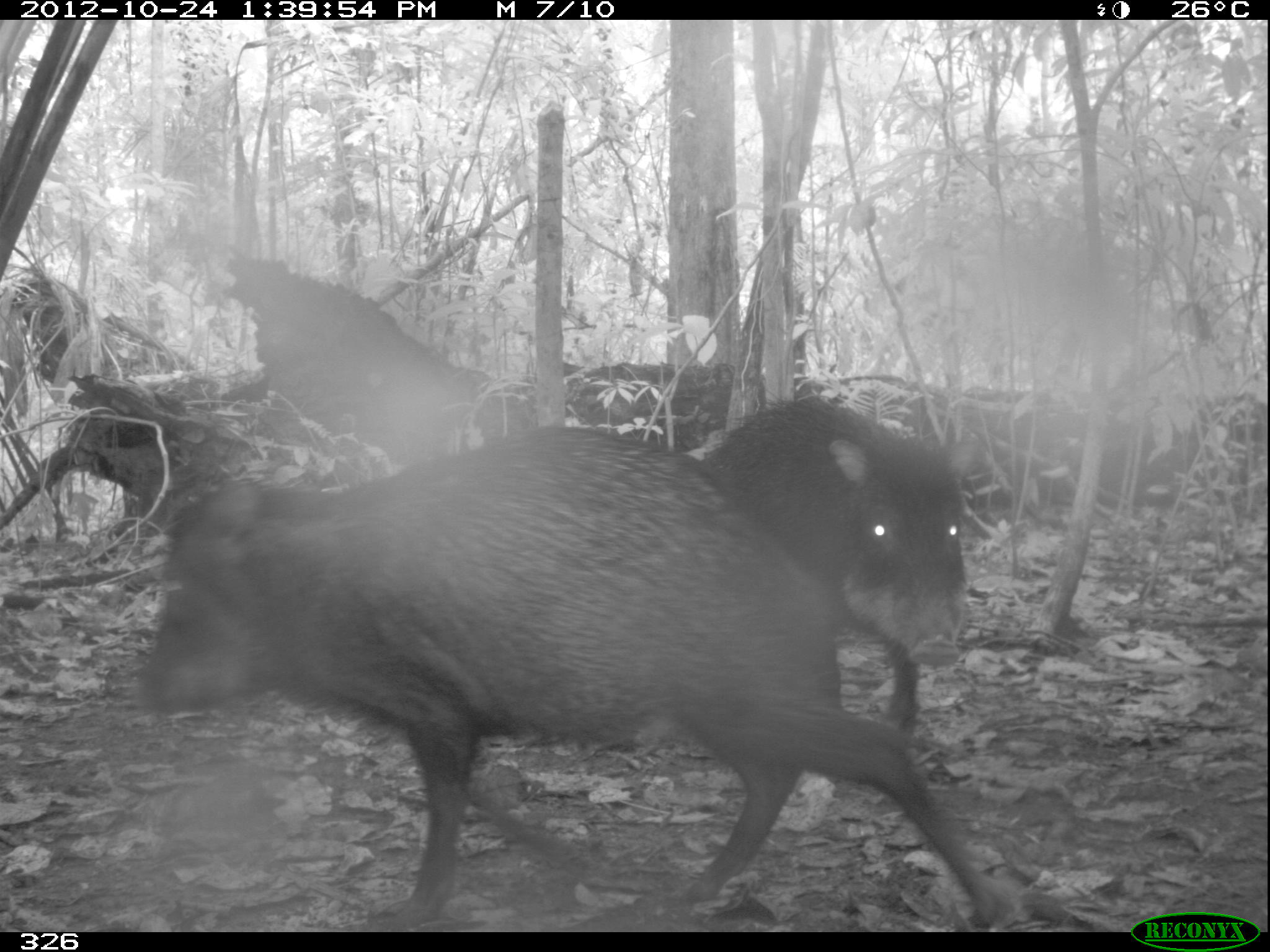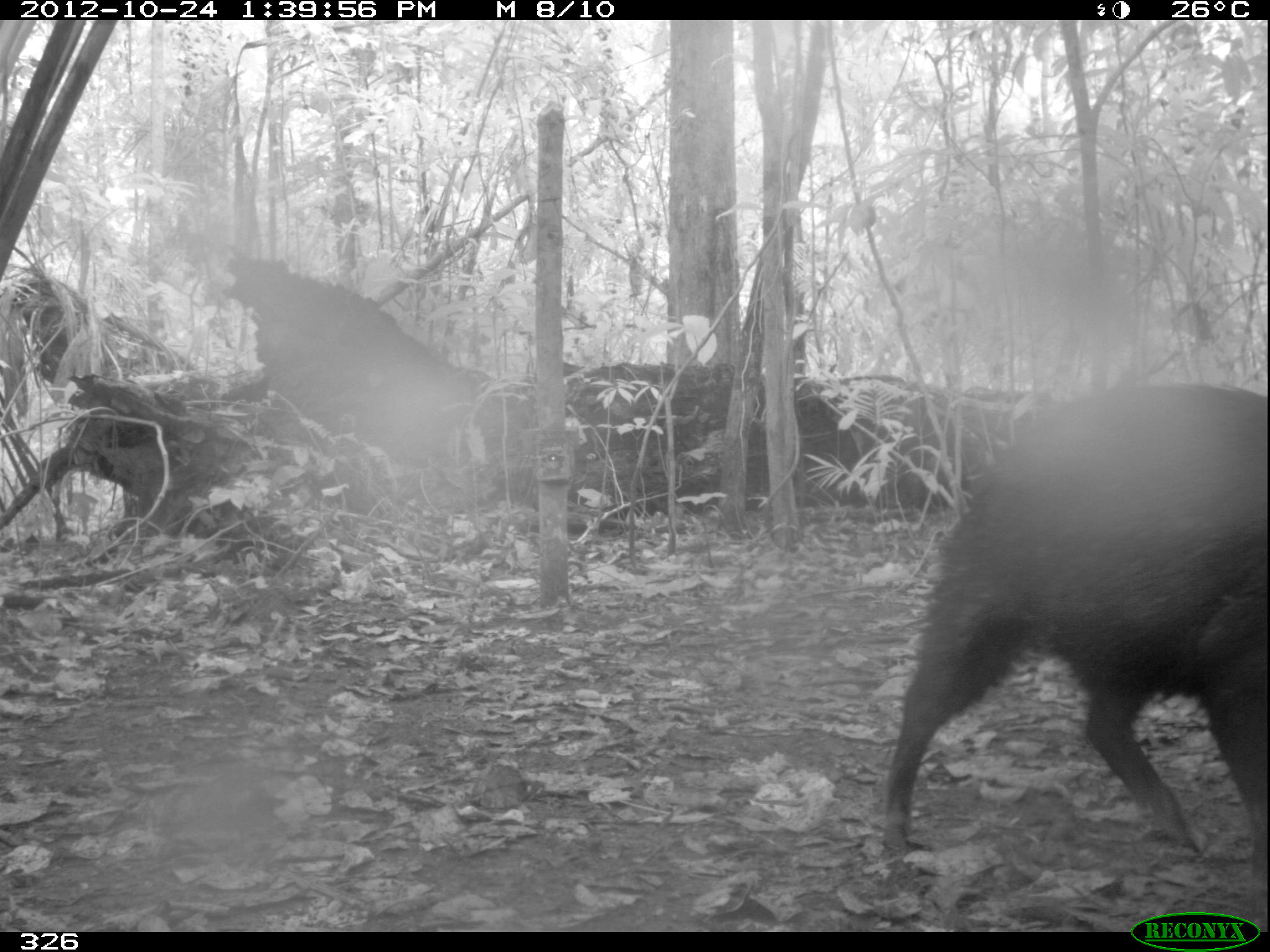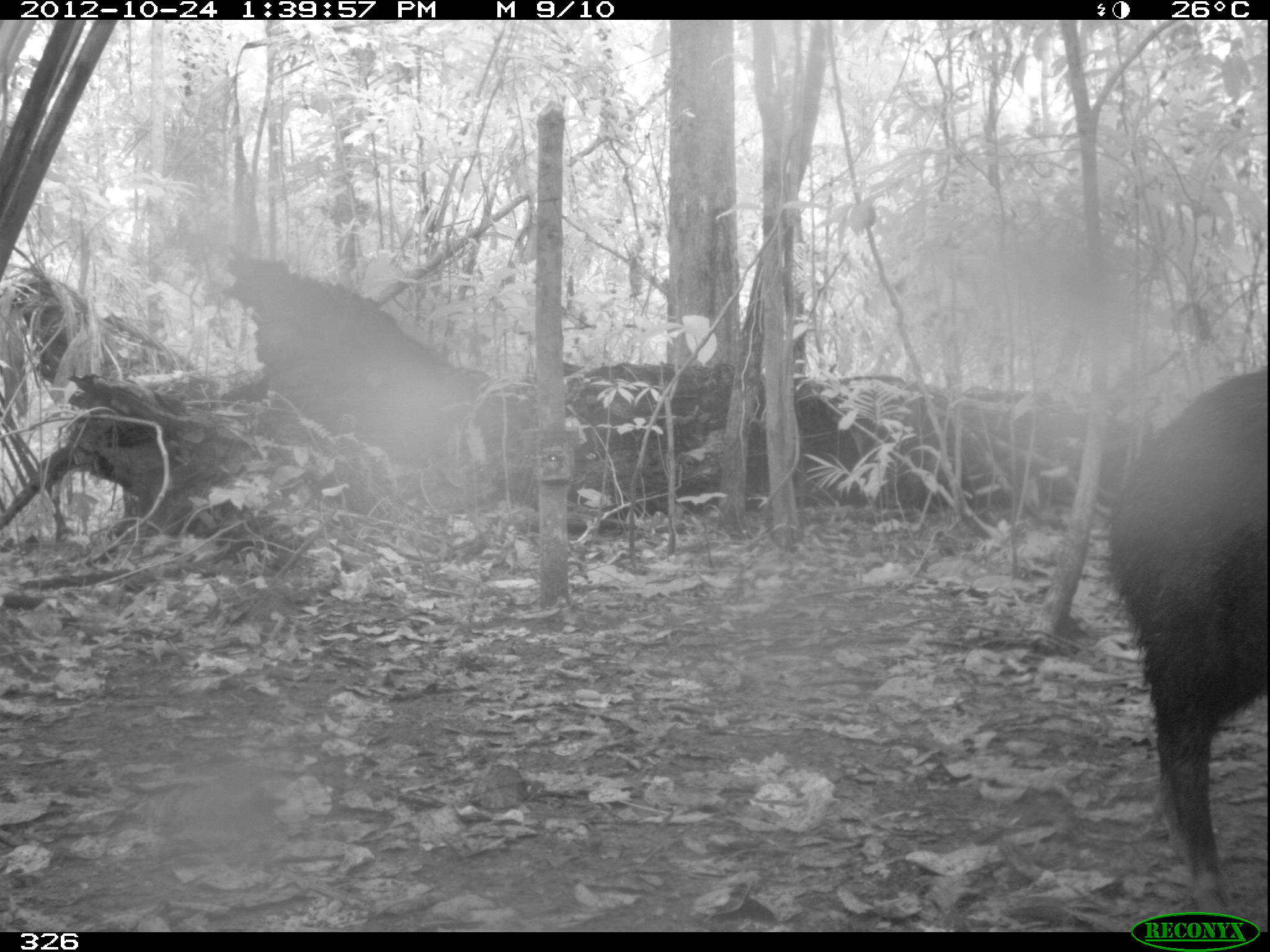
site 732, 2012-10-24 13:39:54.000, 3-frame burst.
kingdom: Animalia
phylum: Chordata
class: Mammalia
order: Artiodactyla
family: Tayassuidae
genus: Tayassu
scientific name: Tayassu pecari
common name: white-lipped peccary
Tayassu pecari (white-lipped peccary).